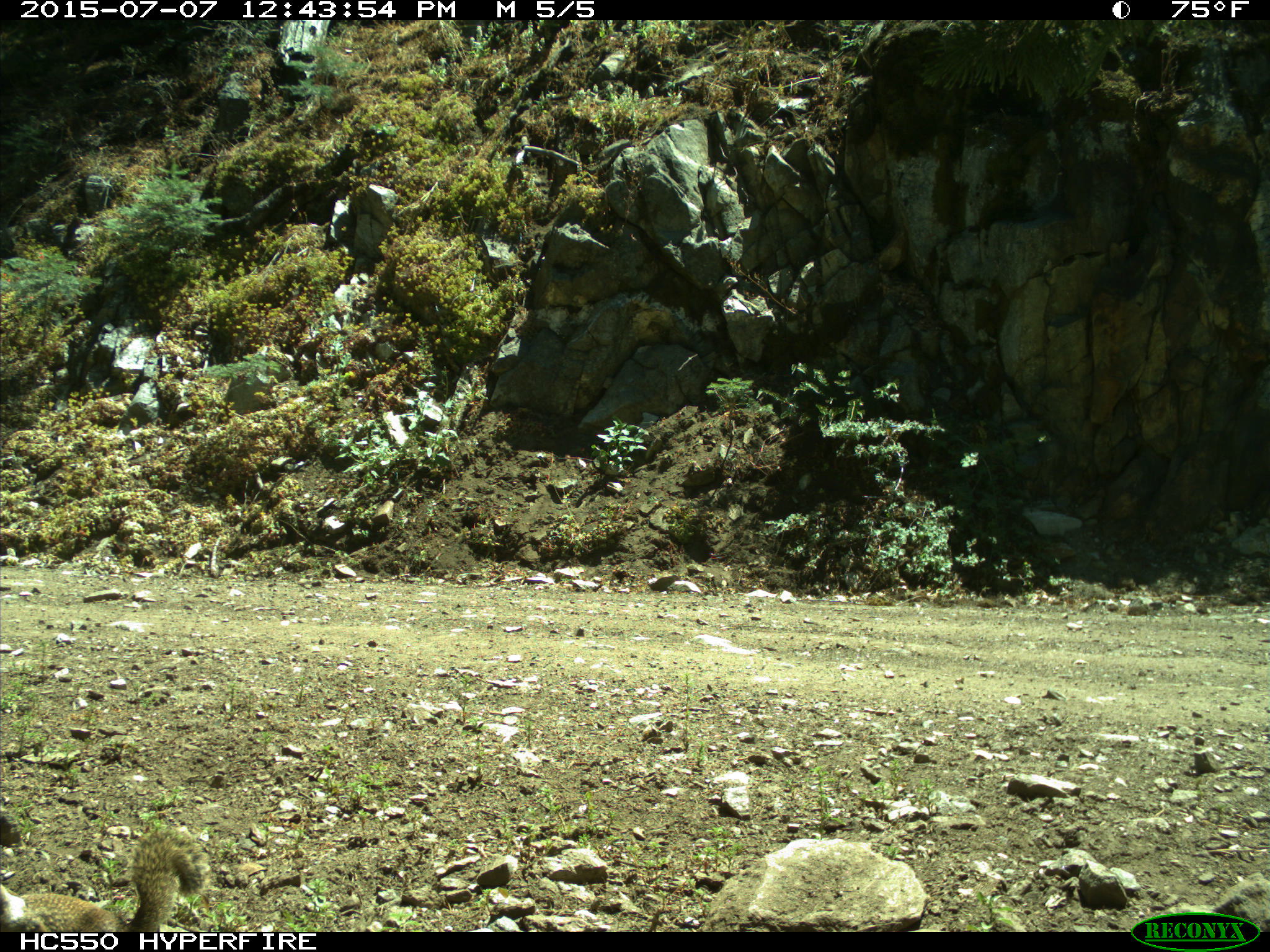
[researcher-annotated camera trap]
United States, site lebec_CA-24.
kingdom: Animalia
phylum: Chordata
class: Mammalia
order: Rodentia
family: Sciuridae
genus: Otospermophilus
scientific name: Otospermophilus beecheyi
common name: california ground squirrel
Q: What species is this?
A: Otospermophilus beecheyi (california ground squirrel).